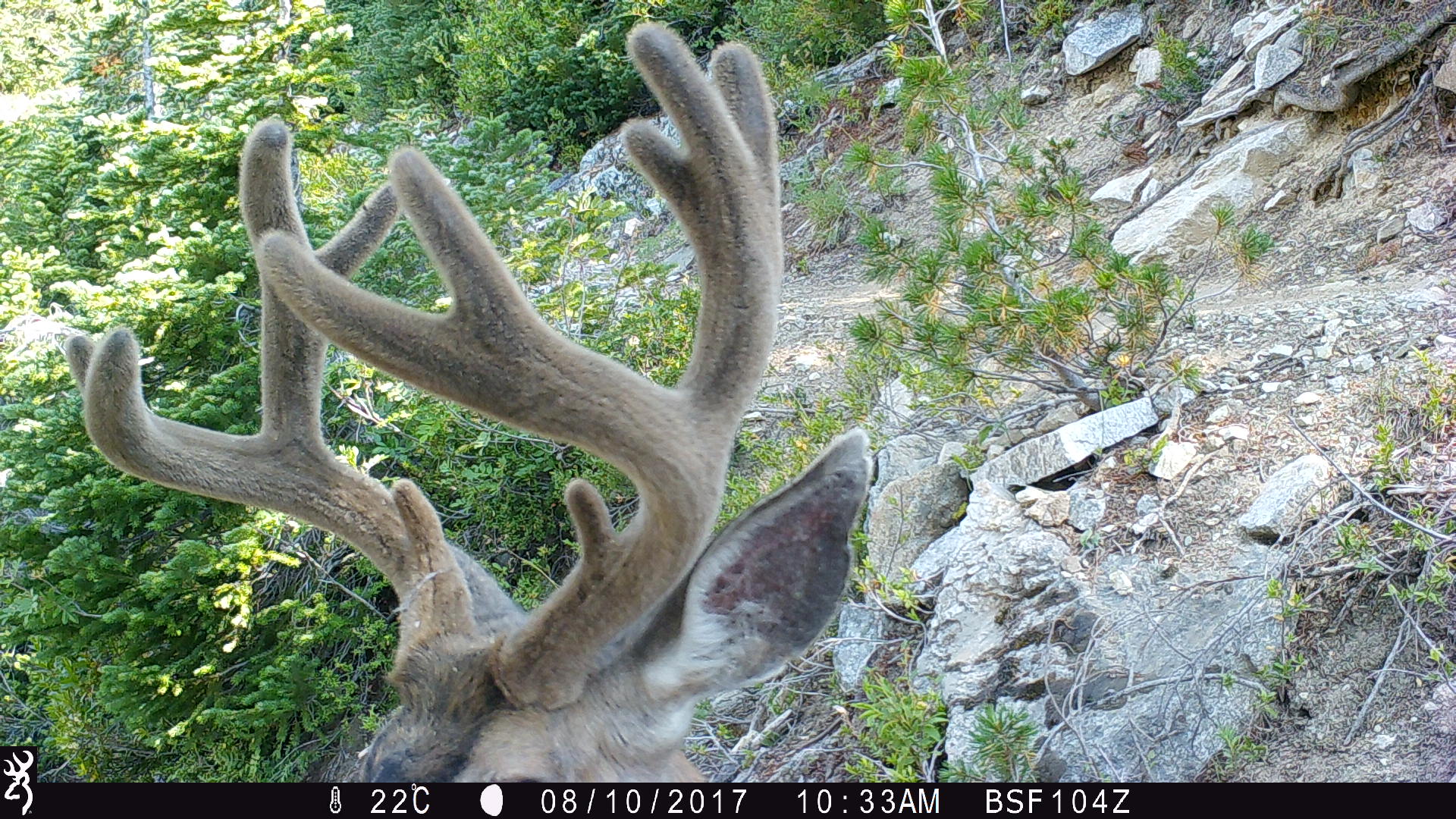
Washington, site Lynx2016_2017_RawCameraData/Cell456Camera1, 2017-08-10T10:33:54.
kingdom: Animalia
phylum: Chordata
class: Mammalia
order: Artiodactyla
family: Cervidae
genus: Odocoileus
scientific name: Odocoileus hemionus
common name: mule deer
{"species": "Odocoileus hemionus (mule deer)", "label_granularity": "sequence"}